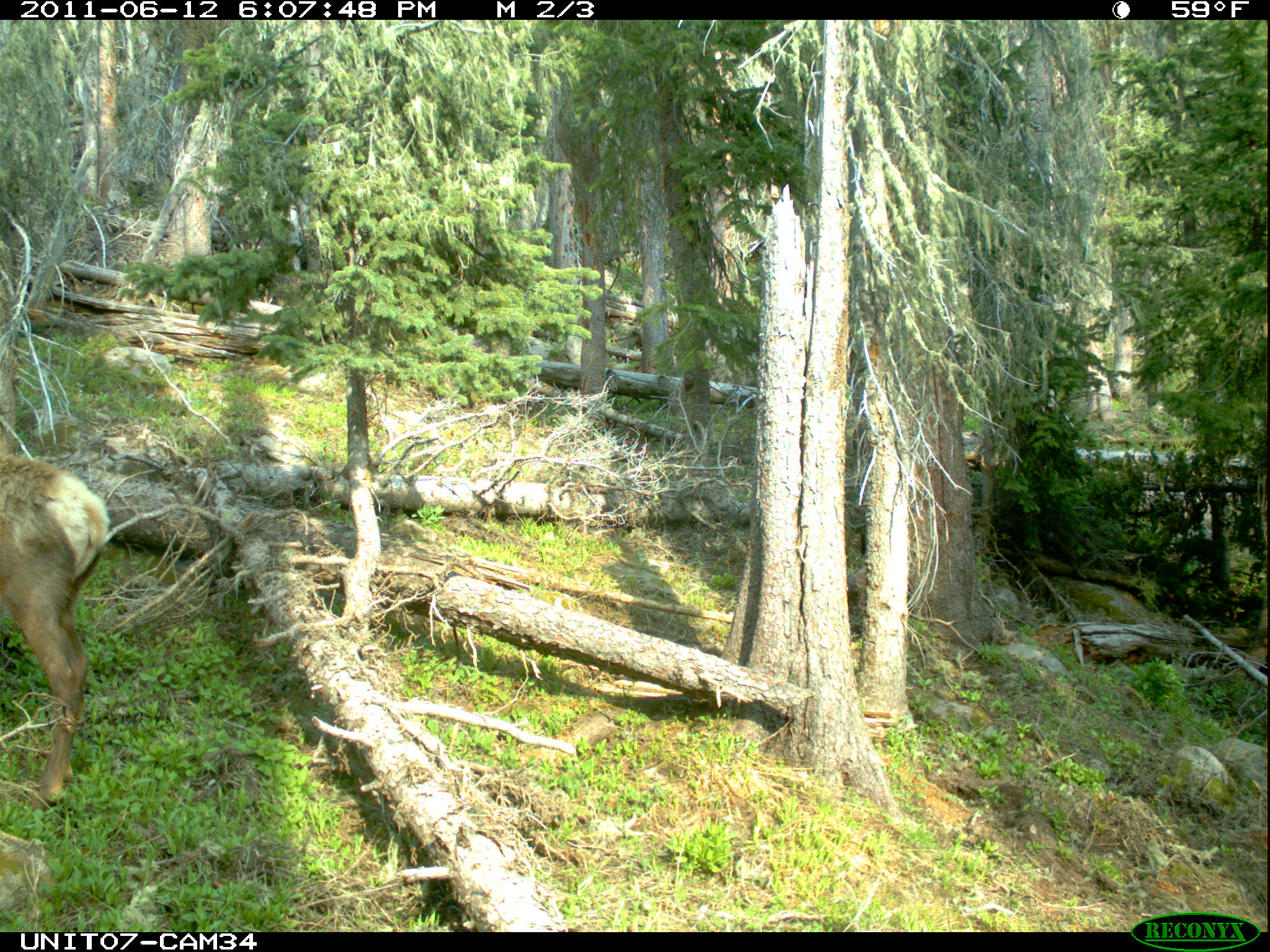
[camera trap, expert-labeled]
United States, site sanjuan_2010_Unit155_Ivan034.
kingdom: Animalia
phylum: Chordata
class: Mammalia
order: Artiodactyla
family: Cervidae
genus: Cervus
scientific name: Cervus elaphus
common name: red deer